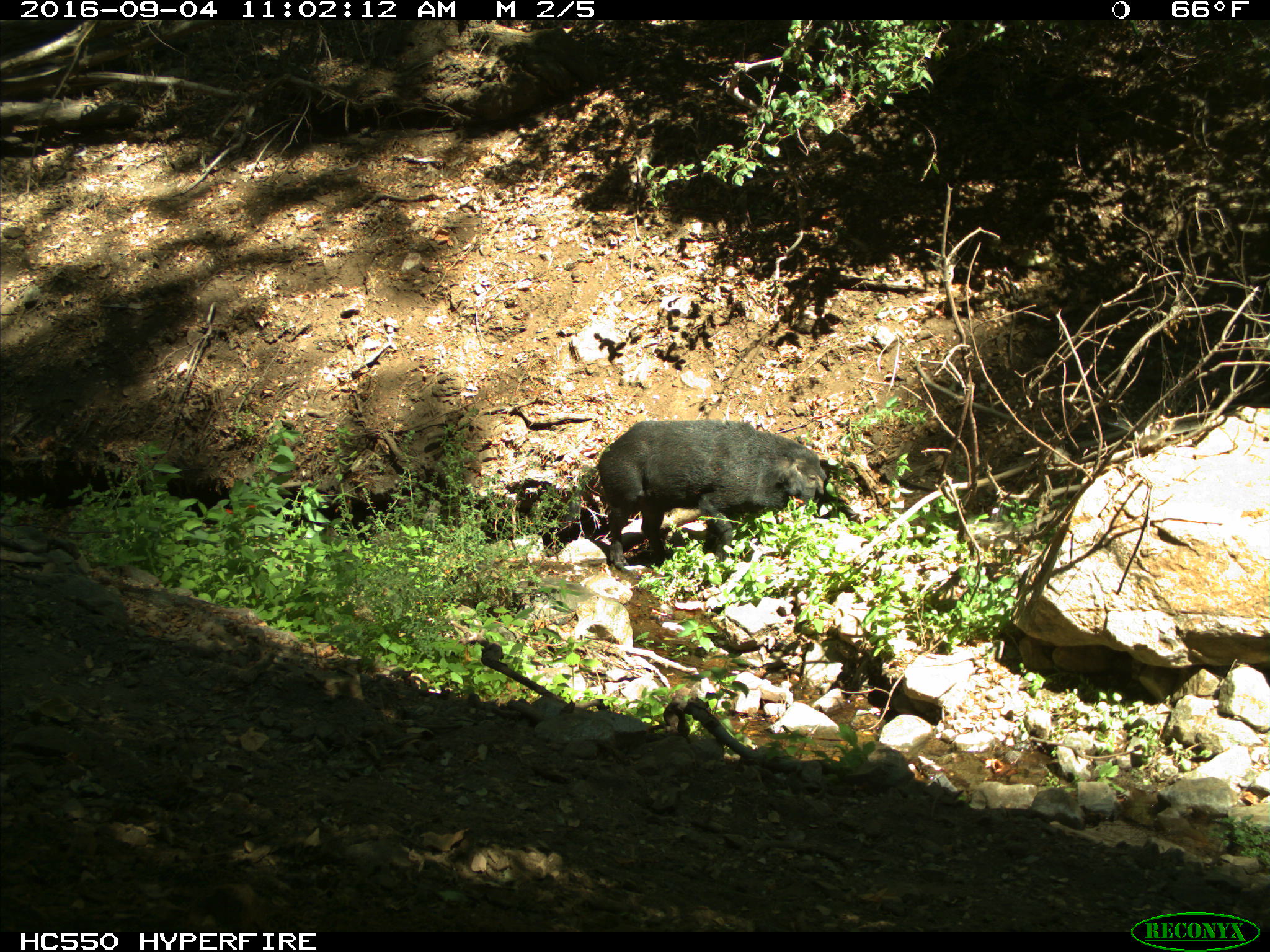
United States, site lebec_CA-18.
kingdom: Animalia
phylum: Chordata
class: Mammalia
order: Artiodactyla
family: Suidae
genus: Sus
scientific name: Sus scrofa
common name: wild boar